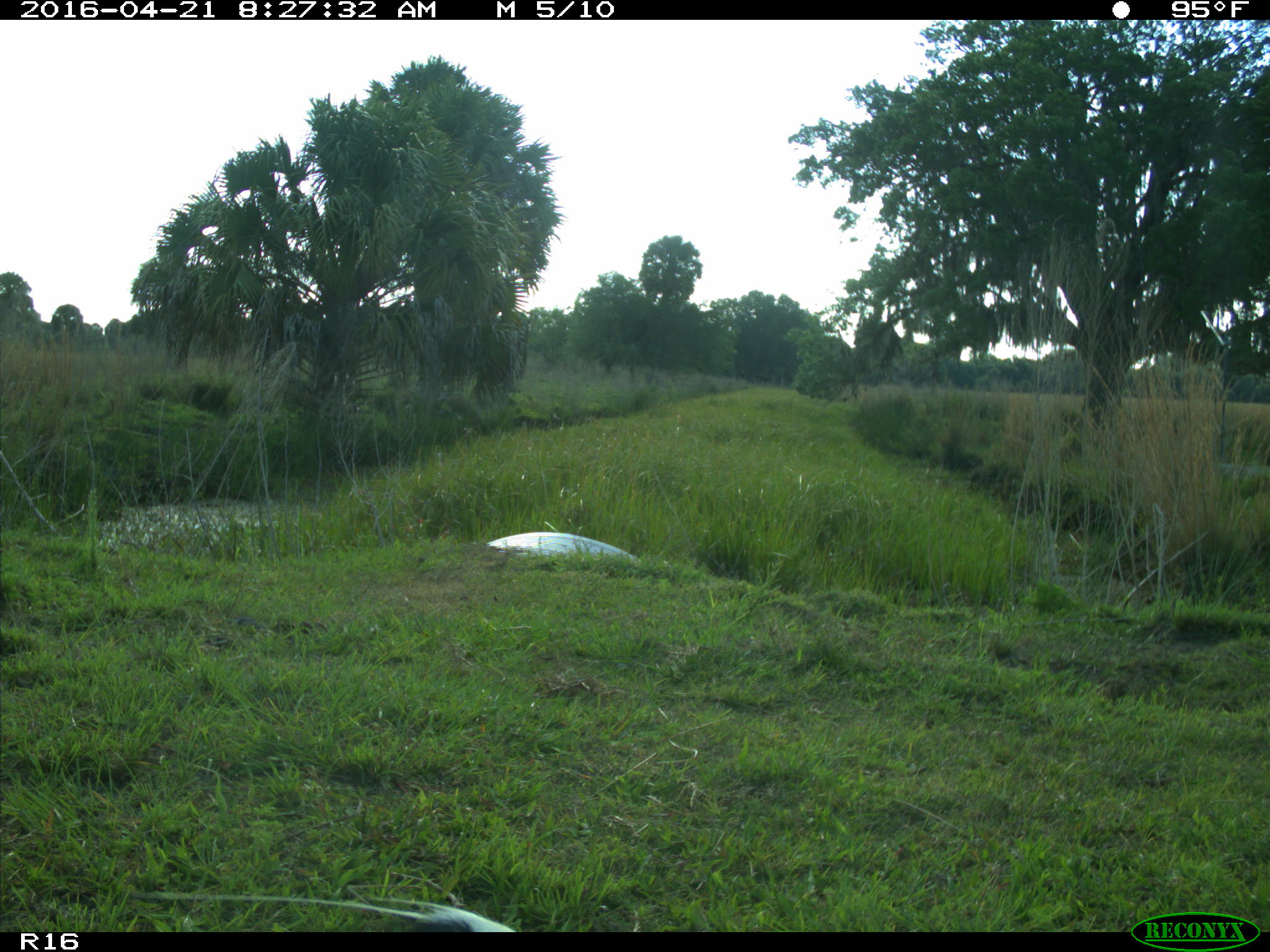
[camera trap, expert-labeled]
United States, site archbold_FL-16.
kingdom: Animalia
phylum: Chordata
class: Aves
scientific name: Aves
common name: birds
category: unidentified bird